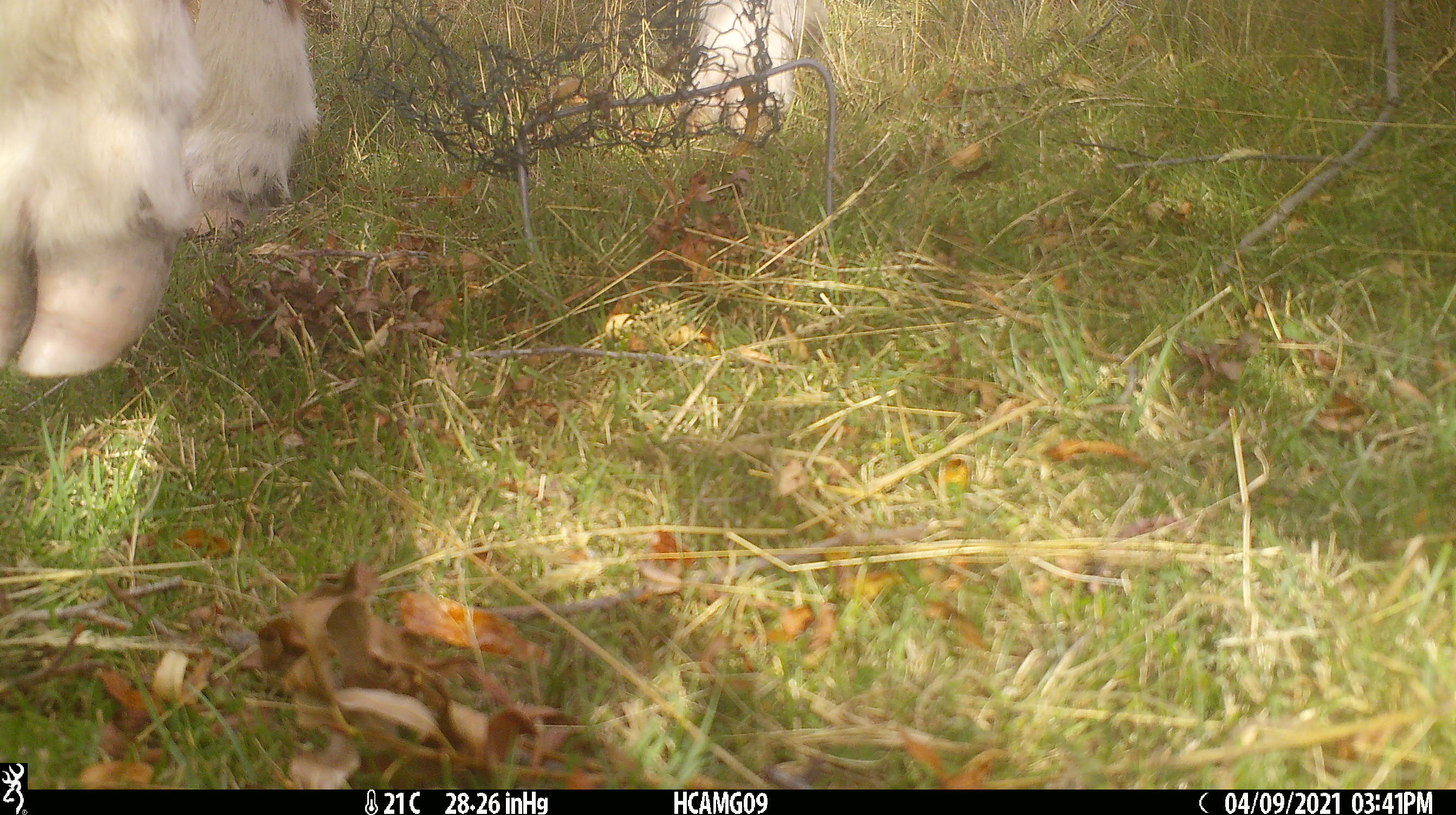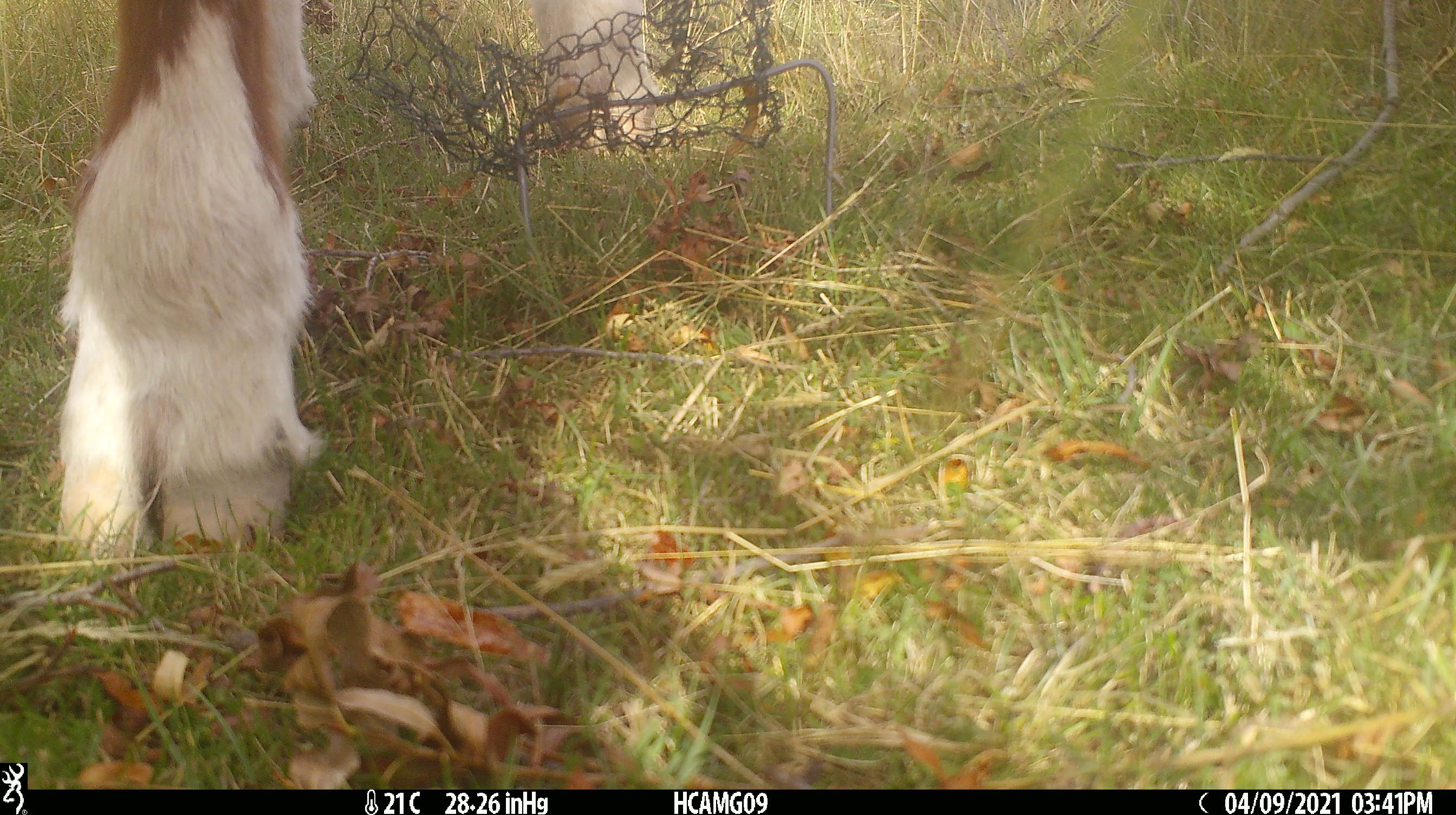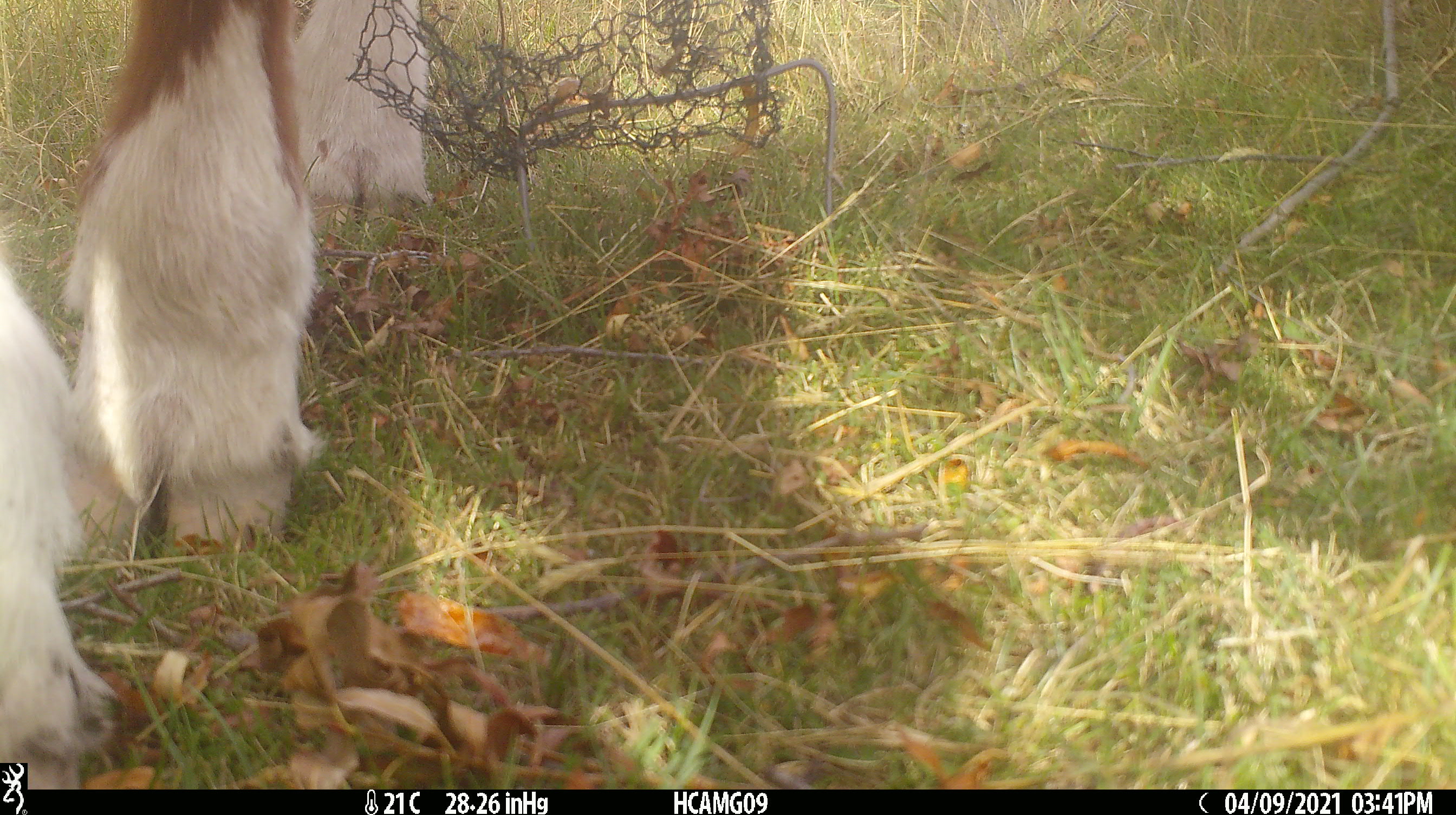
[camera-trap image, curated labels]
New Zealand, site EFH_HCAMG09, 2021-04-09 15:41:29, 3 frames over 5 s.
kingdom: Animalia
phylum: Chordata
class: Mammalia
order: Artiodactyla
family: Bovidae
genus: Bos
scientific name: Bos taurus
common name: domestic cow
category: cow